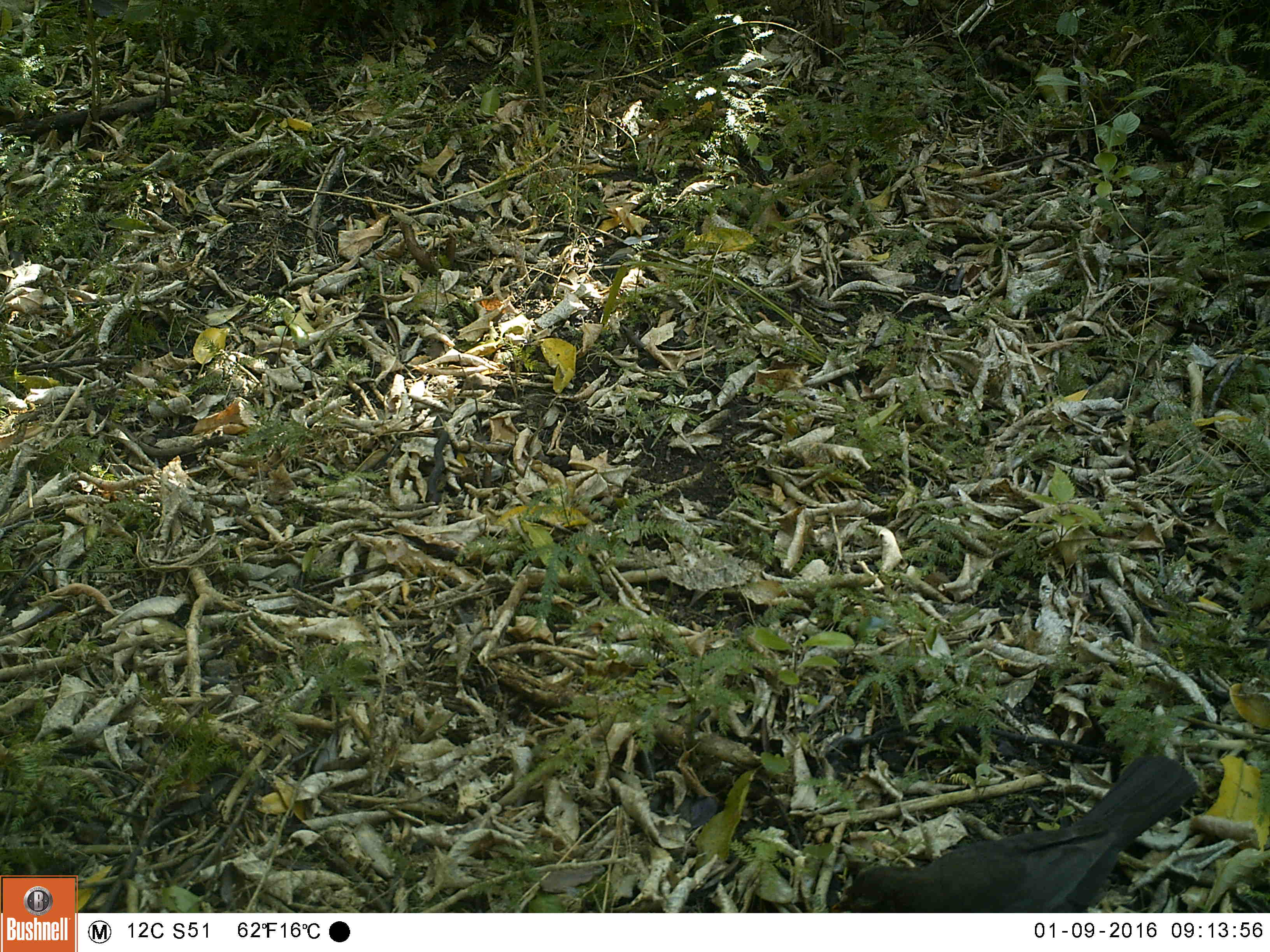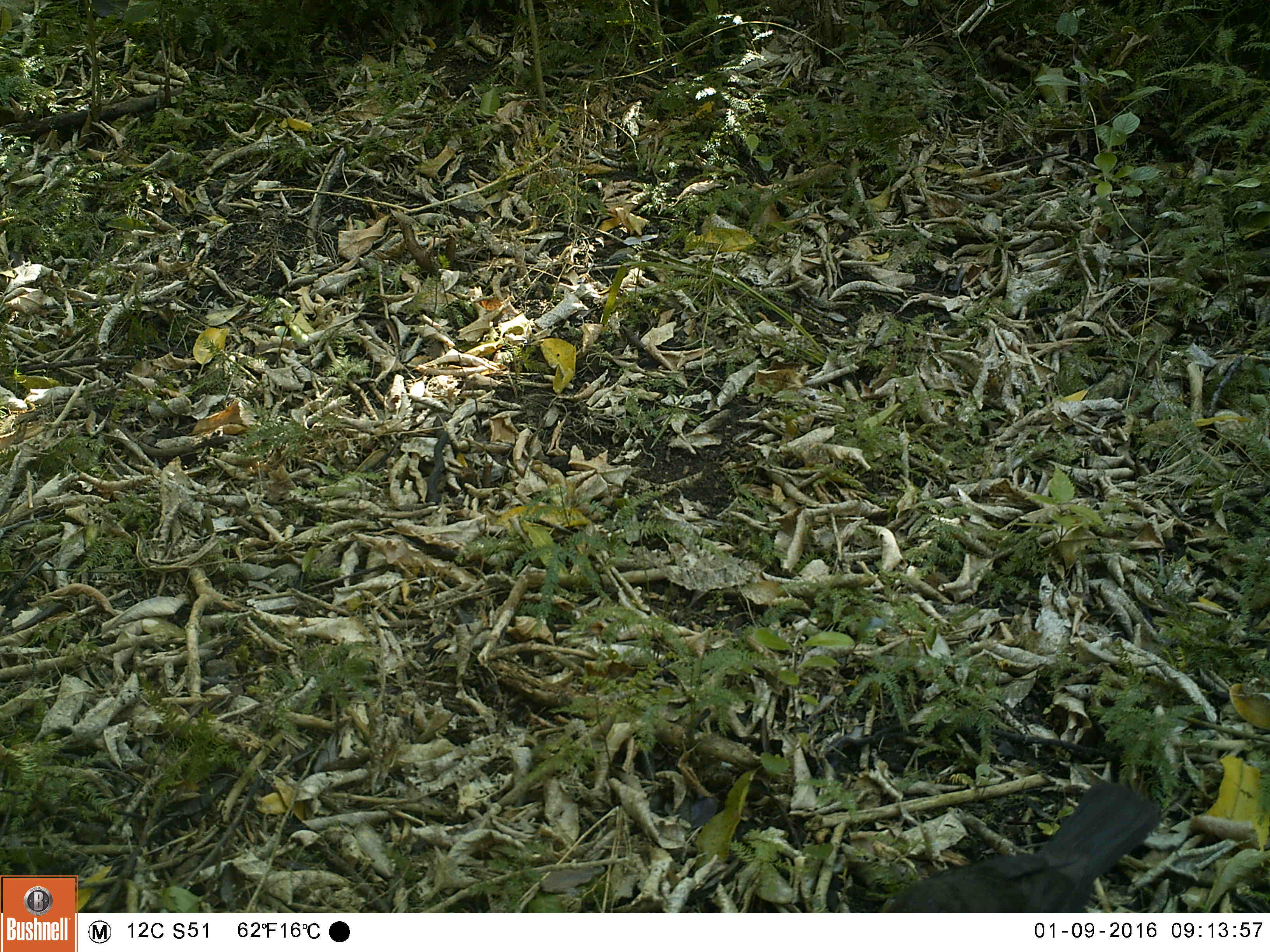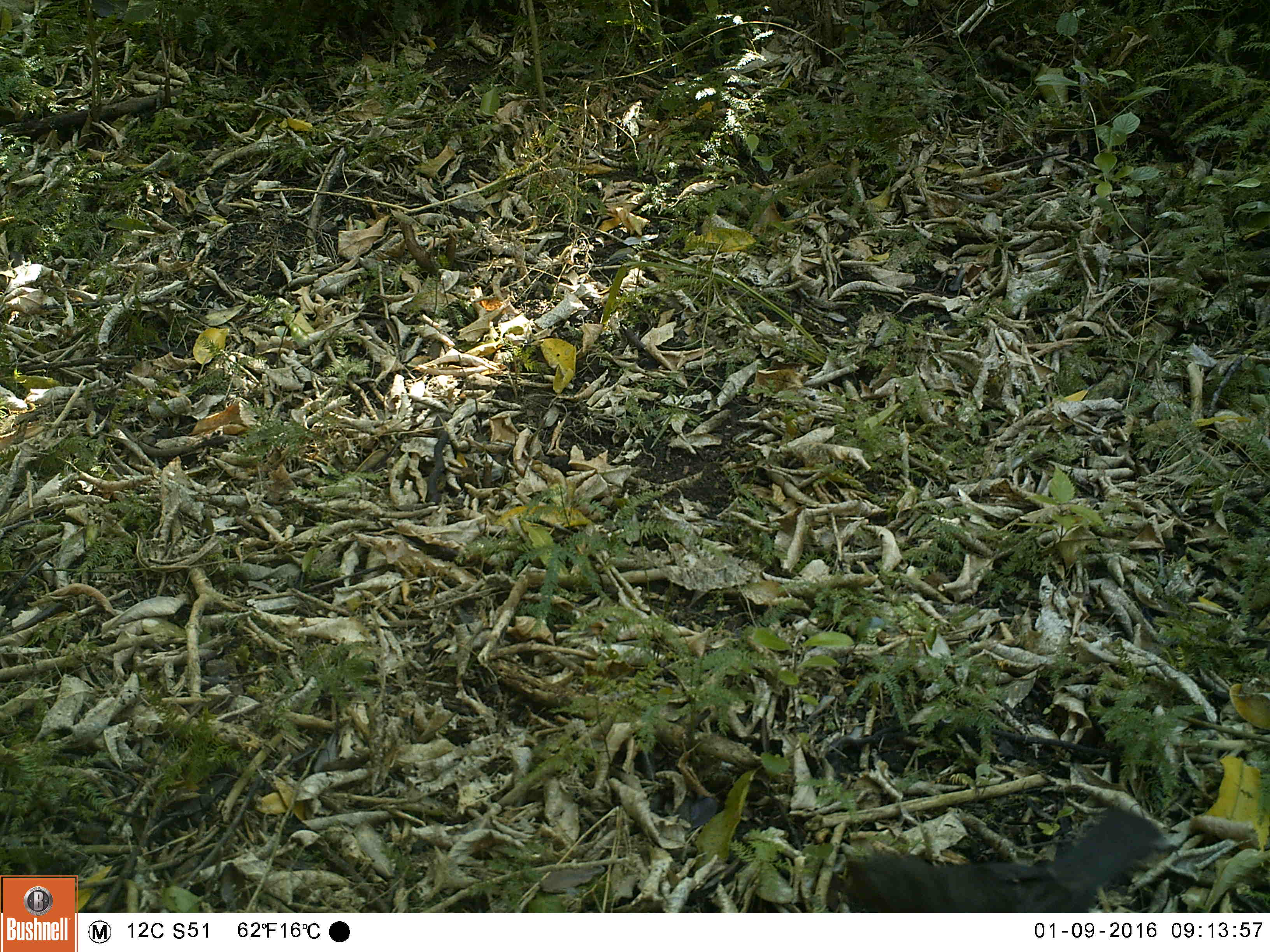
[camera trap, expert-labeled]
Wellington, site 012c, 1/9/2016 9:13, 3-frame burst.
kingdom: Animalia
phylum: Chordata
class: Aves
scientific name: Aves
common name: bird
Bird (Aves).